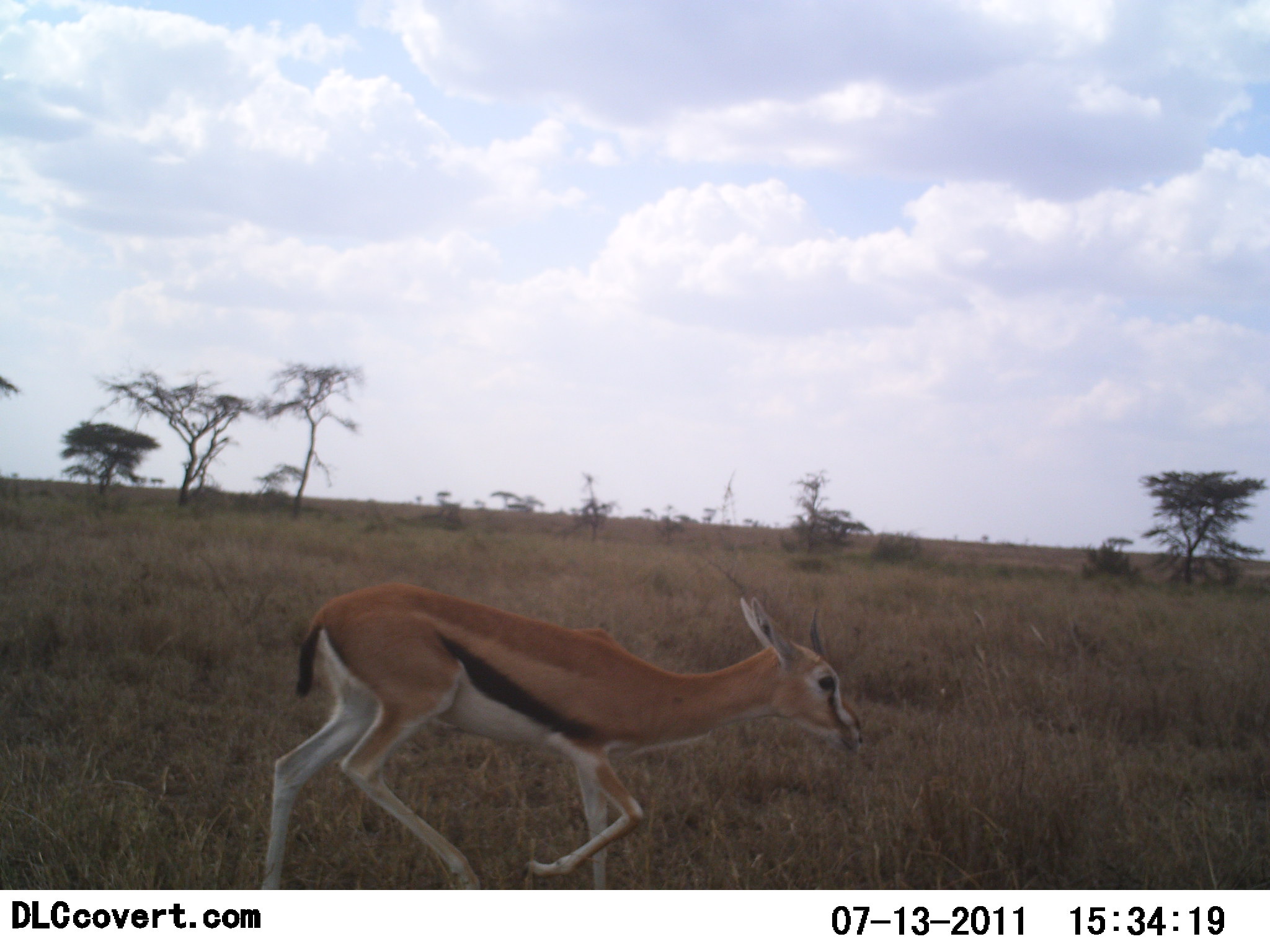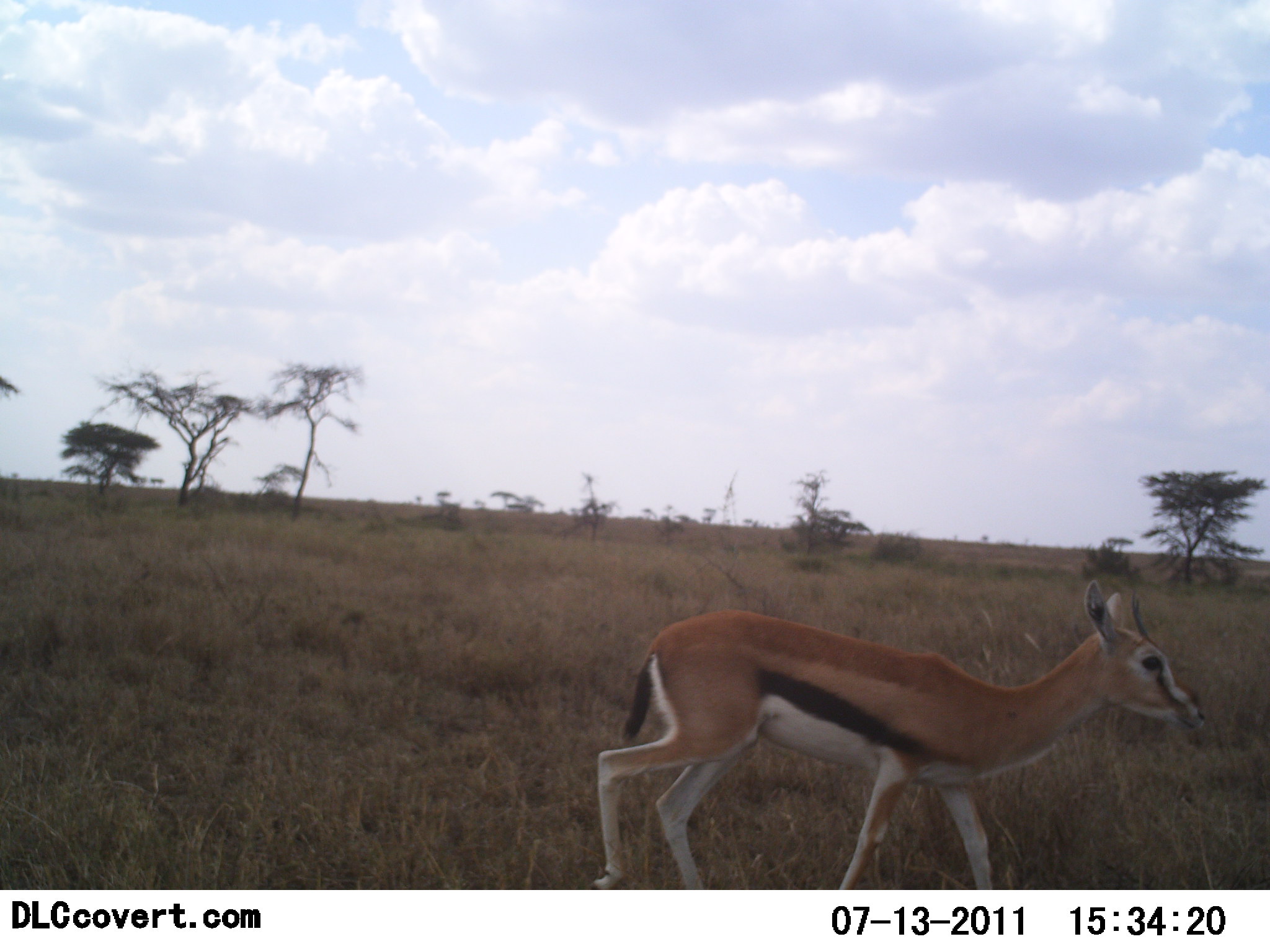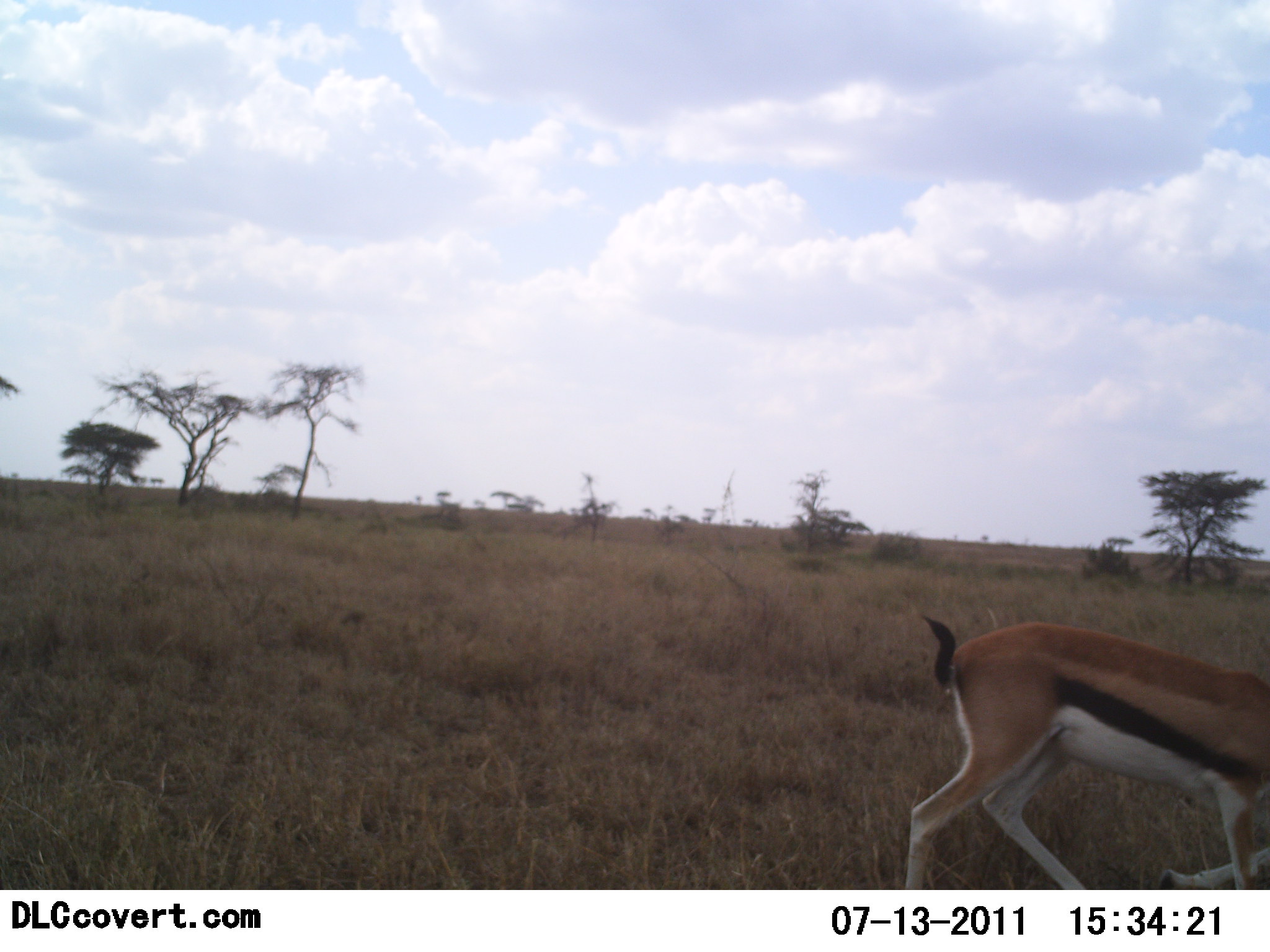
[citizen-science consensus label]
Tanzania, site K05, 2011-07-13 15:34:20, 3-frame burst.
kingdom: Animalia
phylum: Chordata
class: Mammalia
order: Artiodactyla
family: Bovidae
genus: Eudorcas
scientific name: Eudorcas thomsonii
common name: thomson's gazelle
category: gazellethomsons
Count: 1.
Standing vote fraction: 10%.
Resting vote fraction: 0%.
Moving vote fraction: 100%.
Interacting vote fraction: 0%.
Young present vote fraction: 0%.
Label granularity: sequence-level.